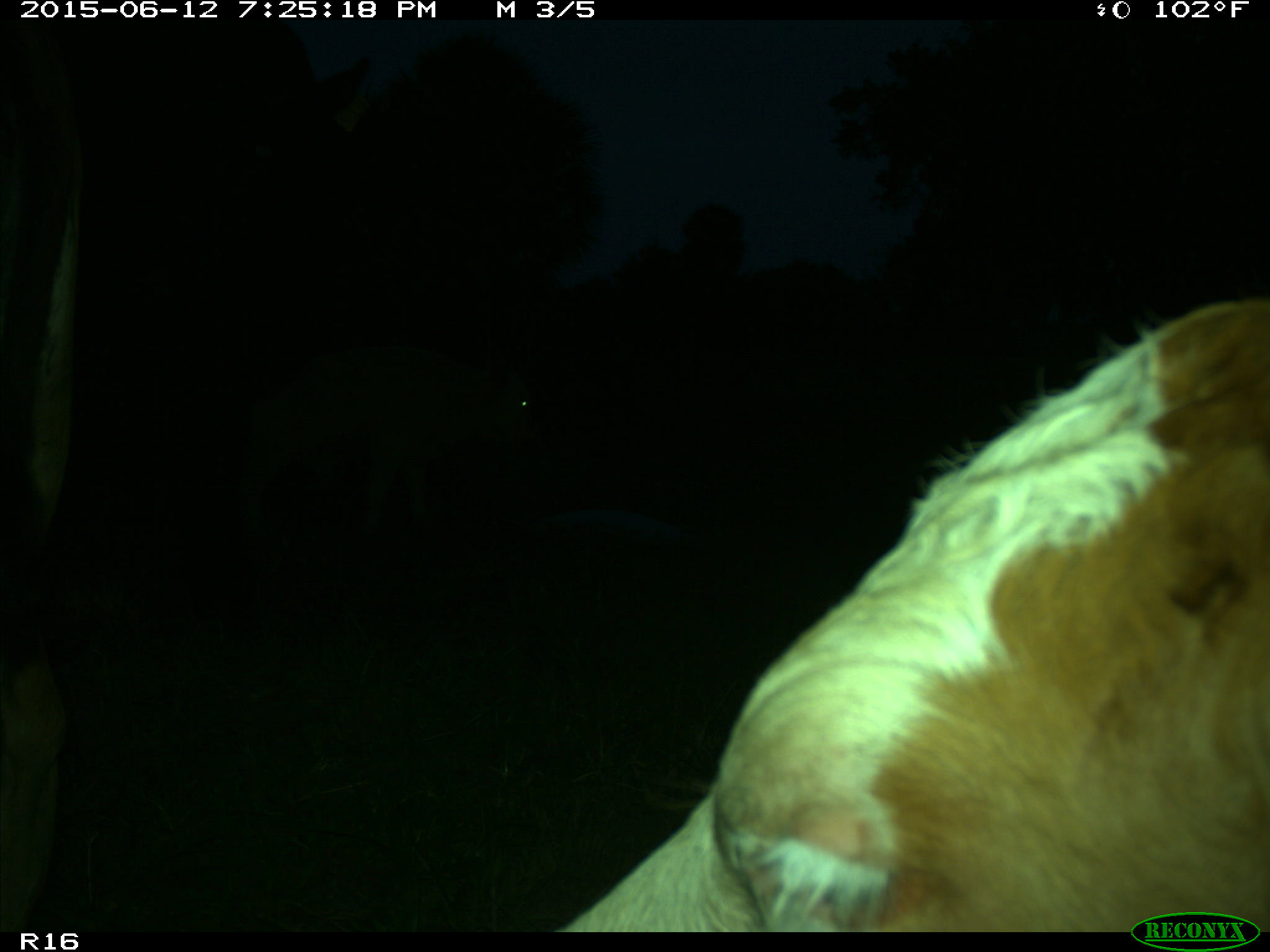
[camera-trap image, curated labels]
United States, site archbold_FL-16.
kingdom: Animalia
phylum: Chordata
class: Mammalia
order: Artiodactyla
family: Bovidae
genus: Bos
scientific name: Bos taurus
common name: domestic cow